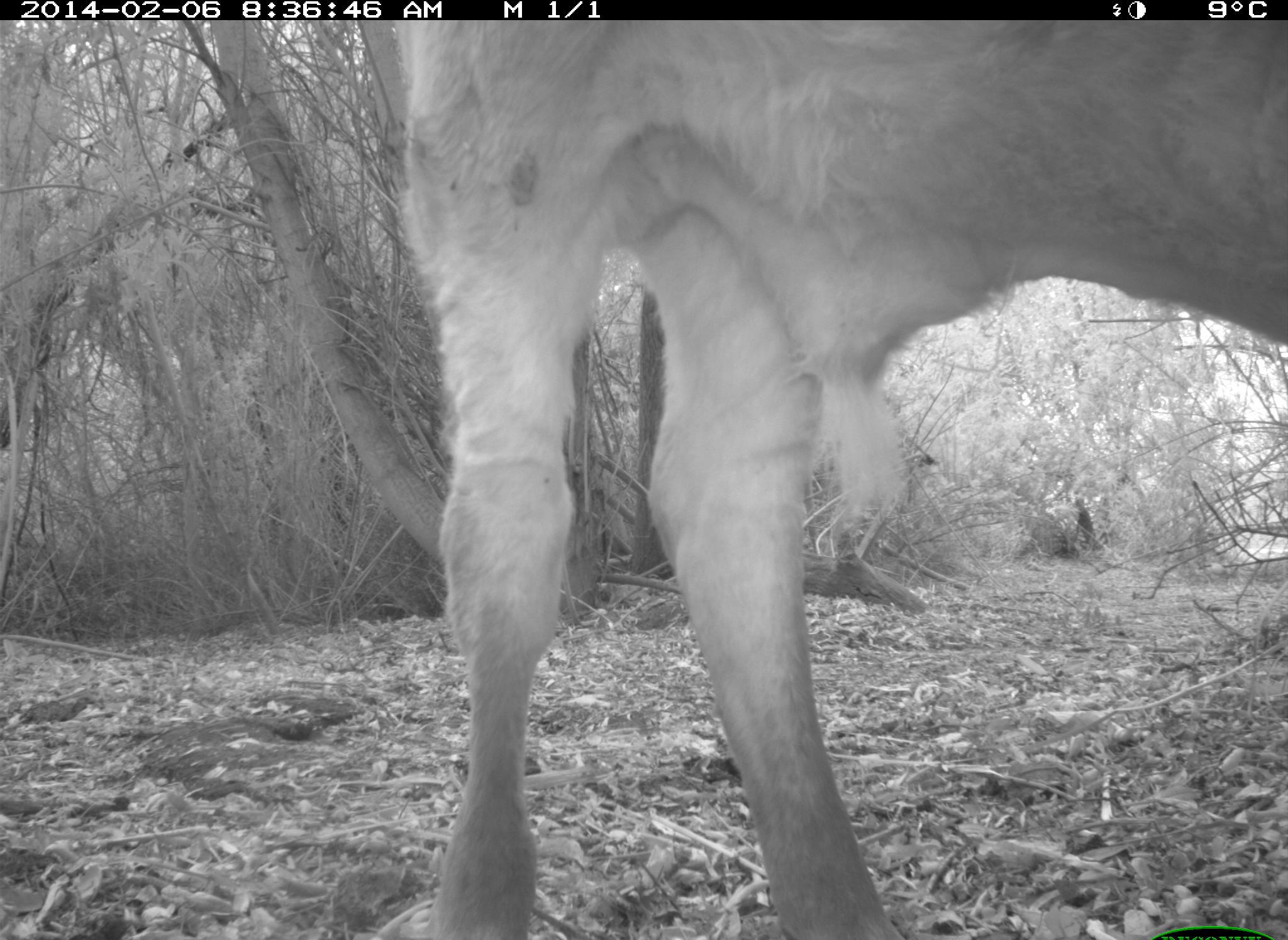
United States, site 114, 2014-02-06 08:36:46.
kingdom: Animalia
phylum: Chordata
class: Mammalia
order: Artiodactyla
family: Bovidae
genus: Bos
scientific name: Bos taurus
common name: cow